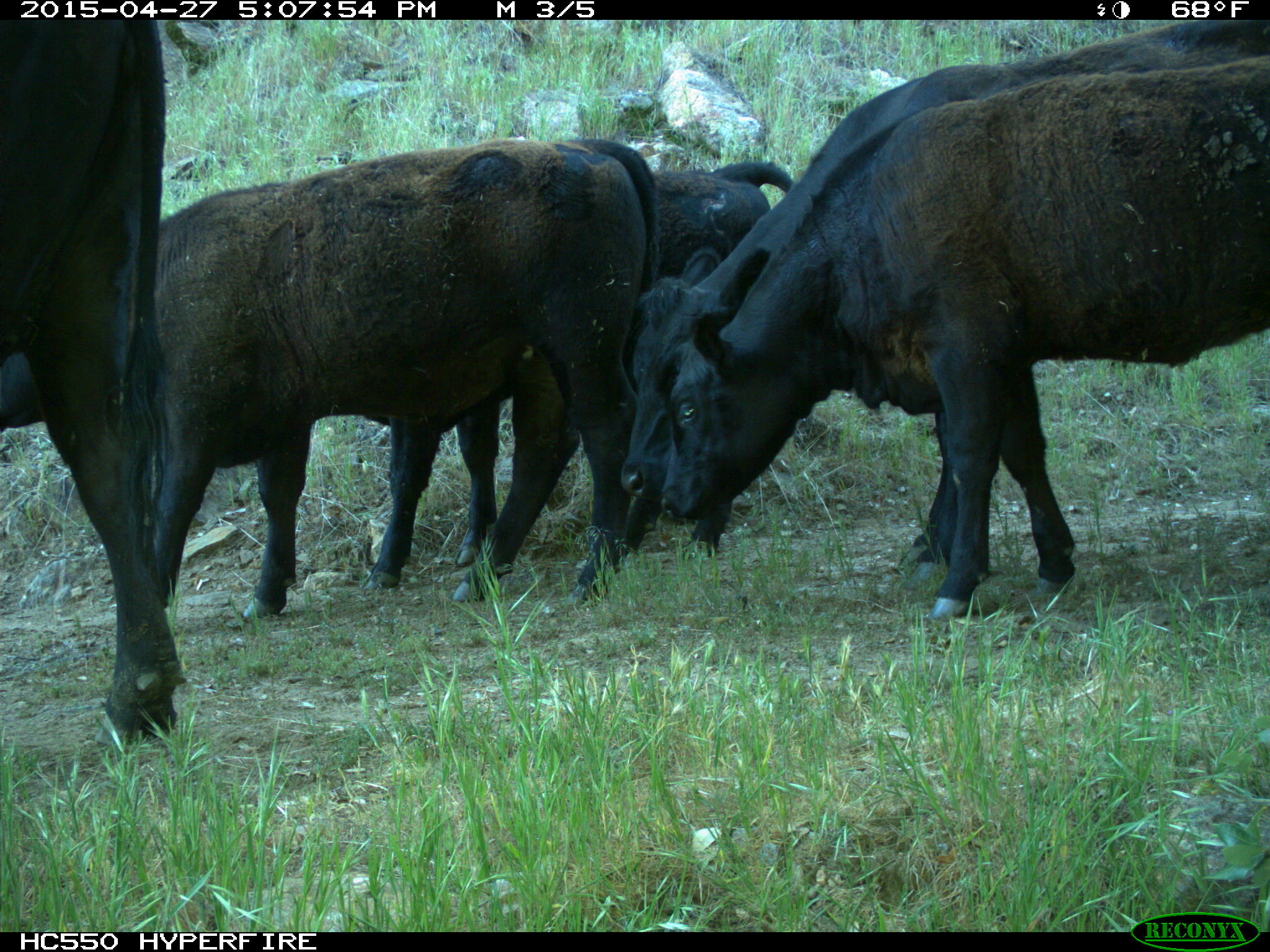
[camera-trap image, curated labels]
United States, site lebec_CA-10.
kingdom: Animalia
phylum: Chordata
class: Mammalia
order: Artiodactyla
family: Bovidae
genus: Bos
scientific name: Bos taurus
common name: domestic cow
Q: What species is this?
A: Bos taurus (domestic cow).